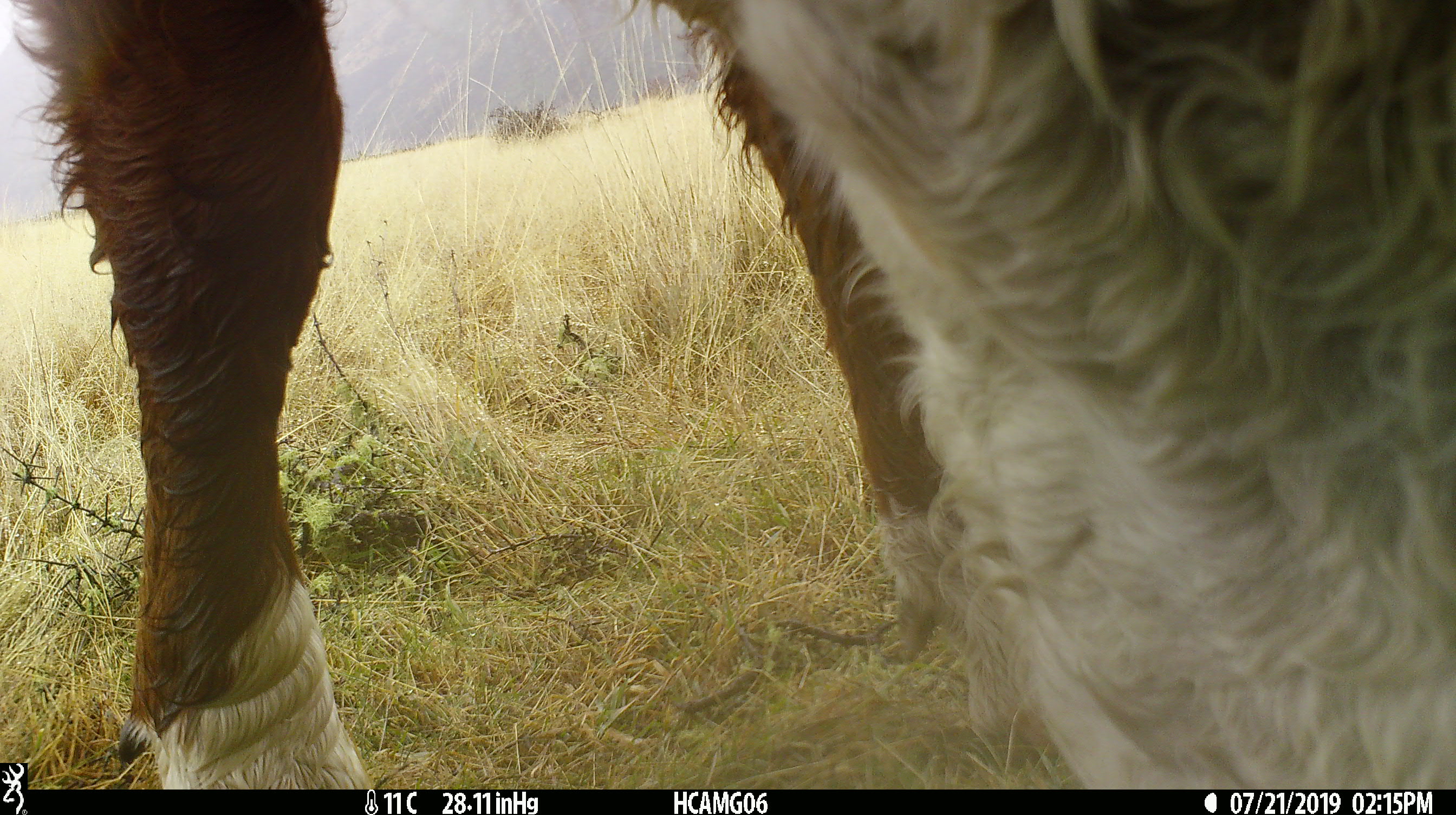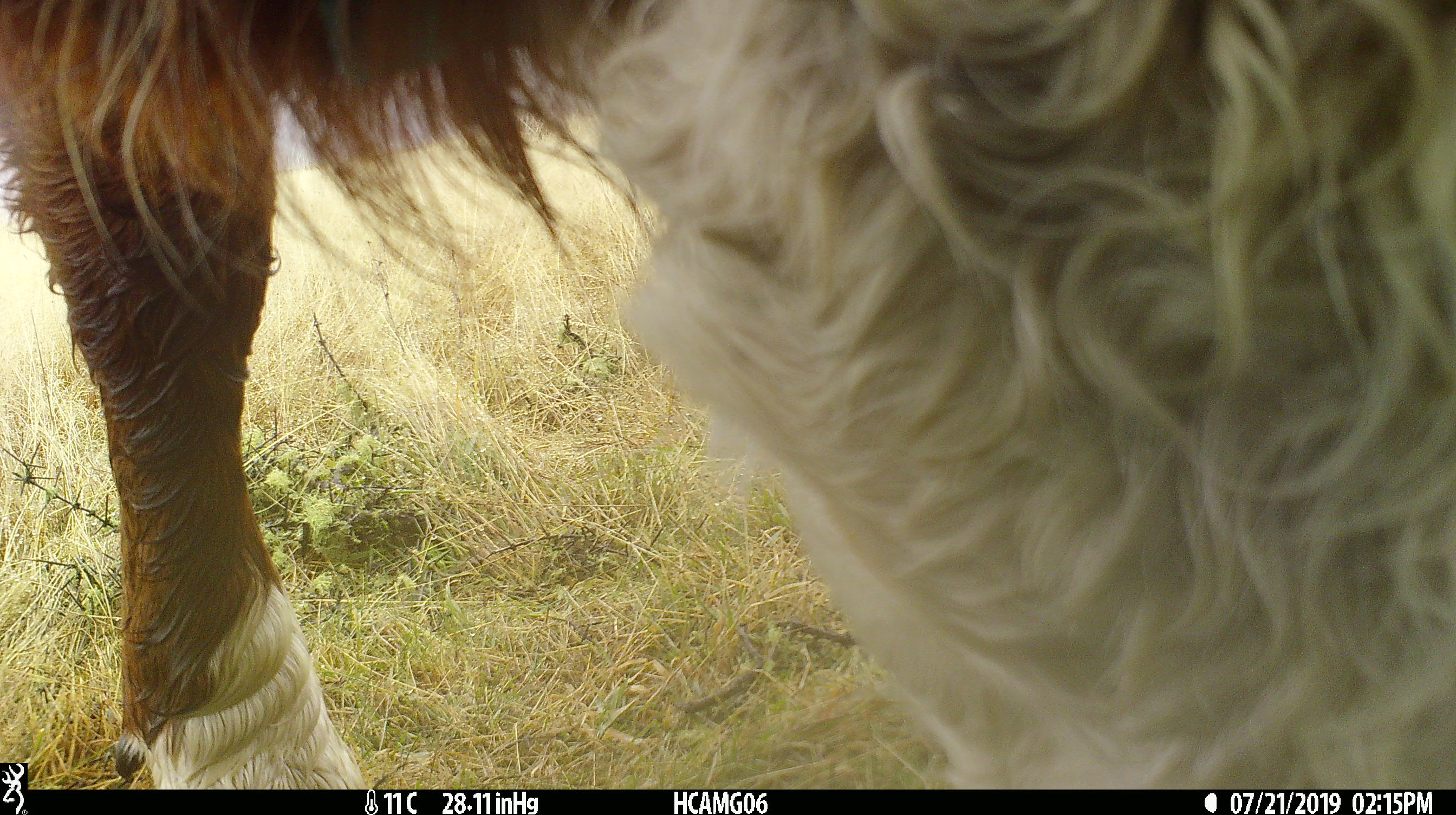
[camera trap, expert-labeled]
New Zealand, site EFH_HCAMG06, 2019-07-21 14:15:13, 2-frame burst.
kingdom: Animalia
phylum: Chordata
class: Mammalia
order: Artiodactyla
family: Bovidae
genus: Bos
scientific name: Bos taurus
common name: domestic cow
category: cow